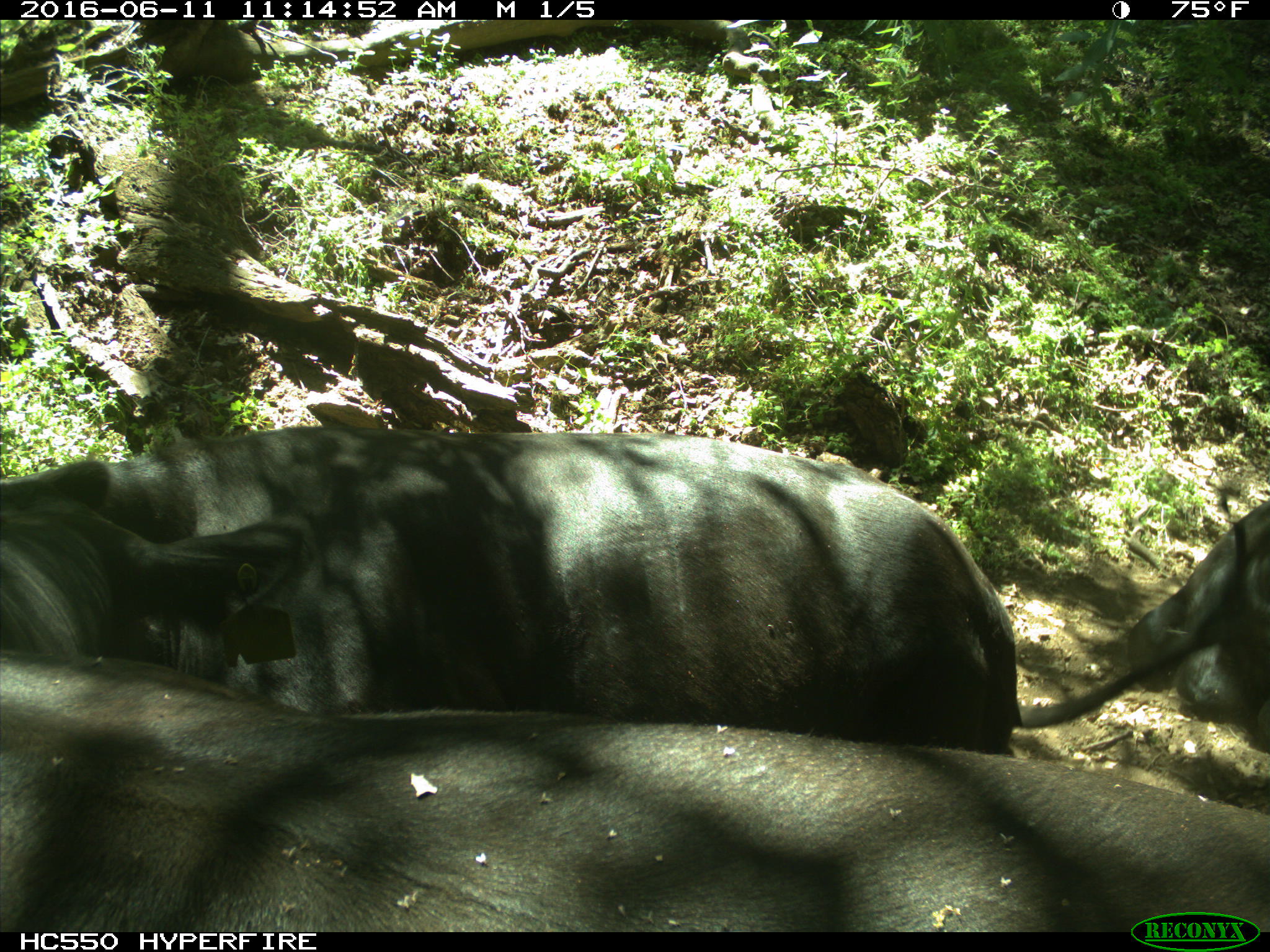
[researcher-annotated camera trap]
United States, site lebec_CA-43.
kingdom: Animalia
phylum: Chordata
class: Mammalia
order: Artiodactyla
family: Bovidae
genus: Bos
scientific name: Bos taurus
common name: domestic cow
Bos taurus (domestic cow).